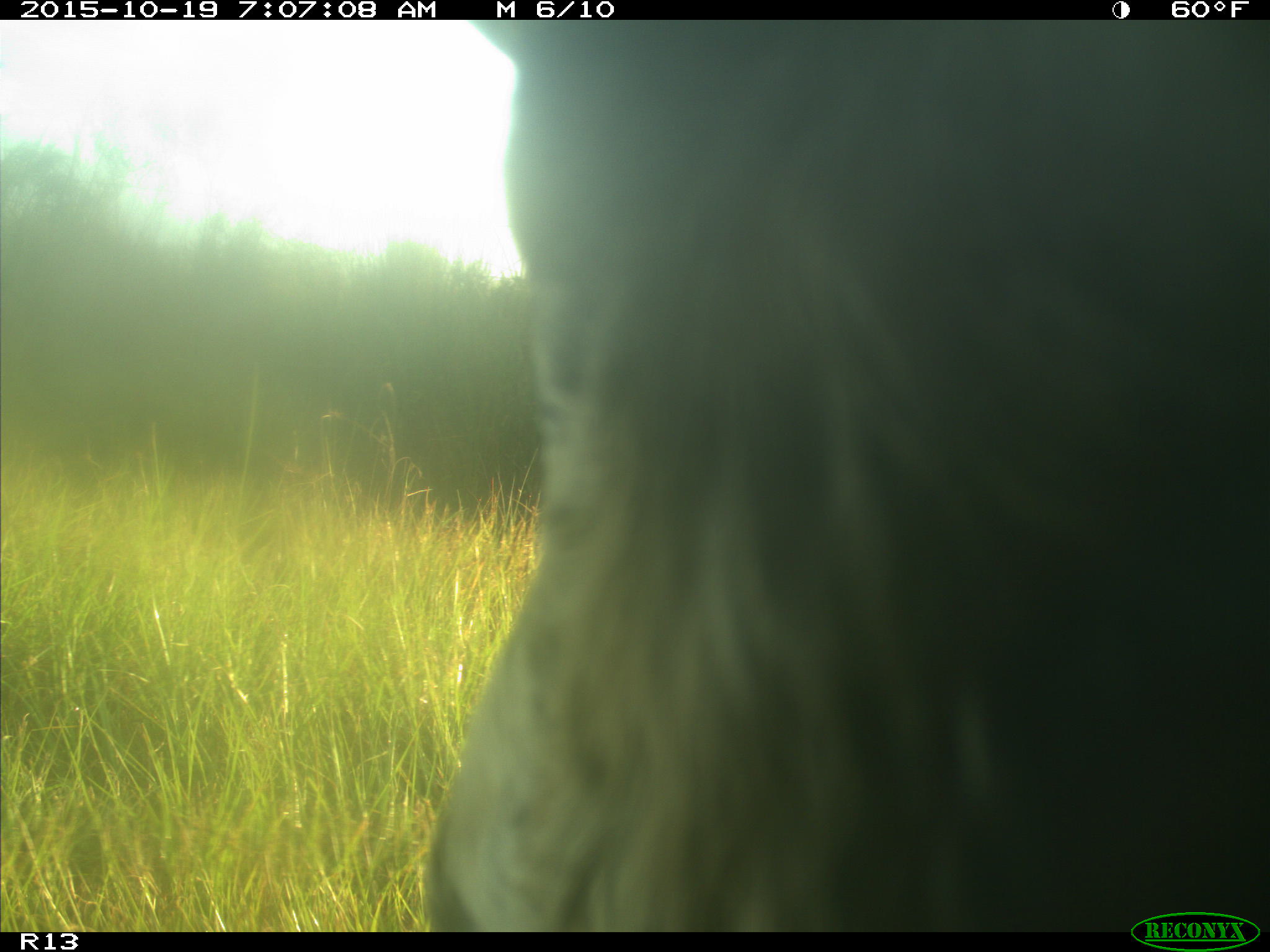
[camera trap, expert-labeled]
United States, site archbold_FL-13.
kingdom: Animalia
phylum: Chordata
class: Mammalia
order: Artiodactyla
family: Bovidae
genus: Bos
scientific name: Bos taurus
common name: domestic cow